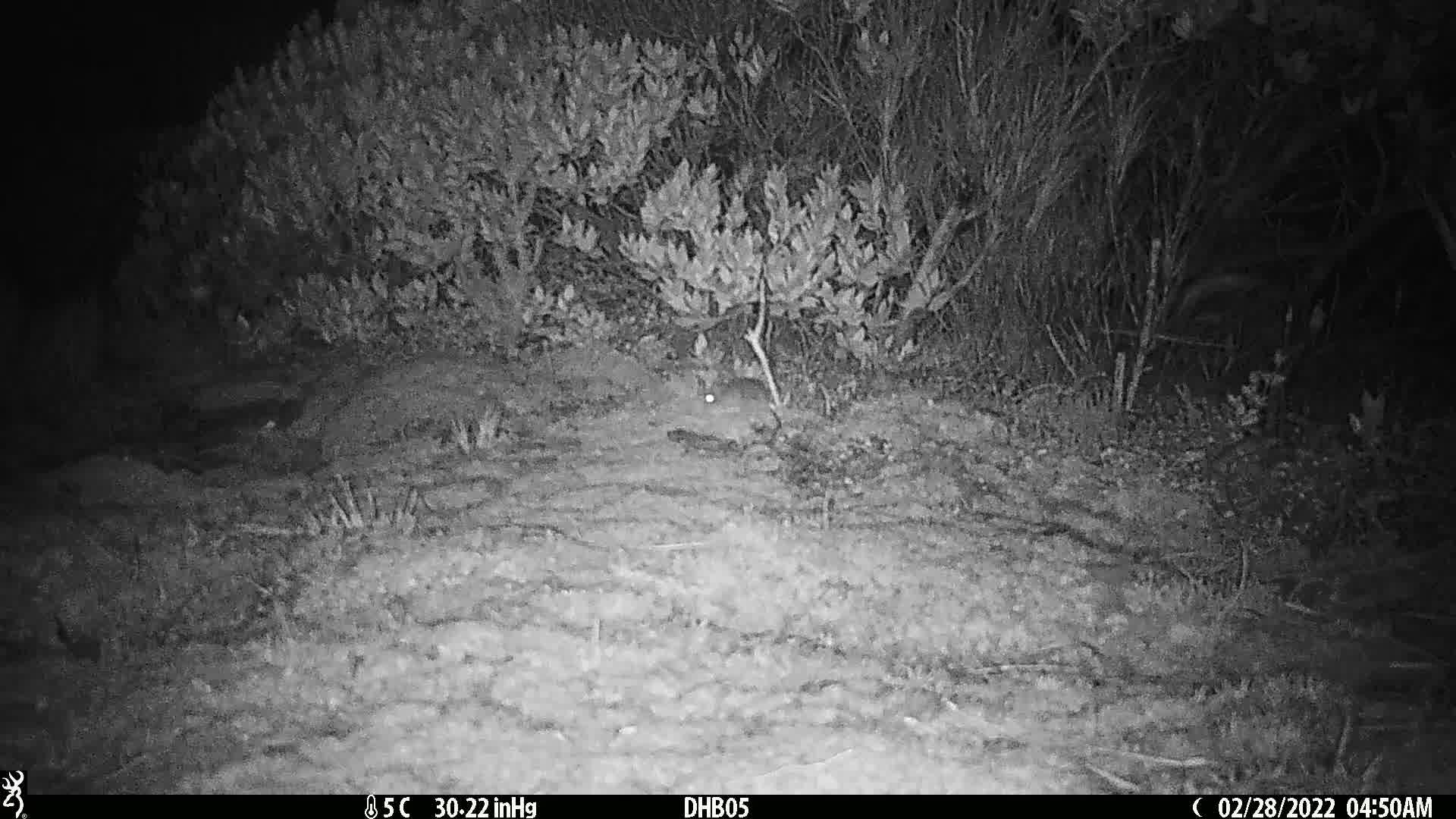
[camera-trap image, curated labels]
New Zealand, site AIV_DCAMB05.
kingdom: Animalia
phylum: Chordata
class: Mammalia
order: Rodentia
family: Muridae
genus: Mus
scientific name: Mus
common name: mouse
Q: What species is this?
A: Mouse (Mus).